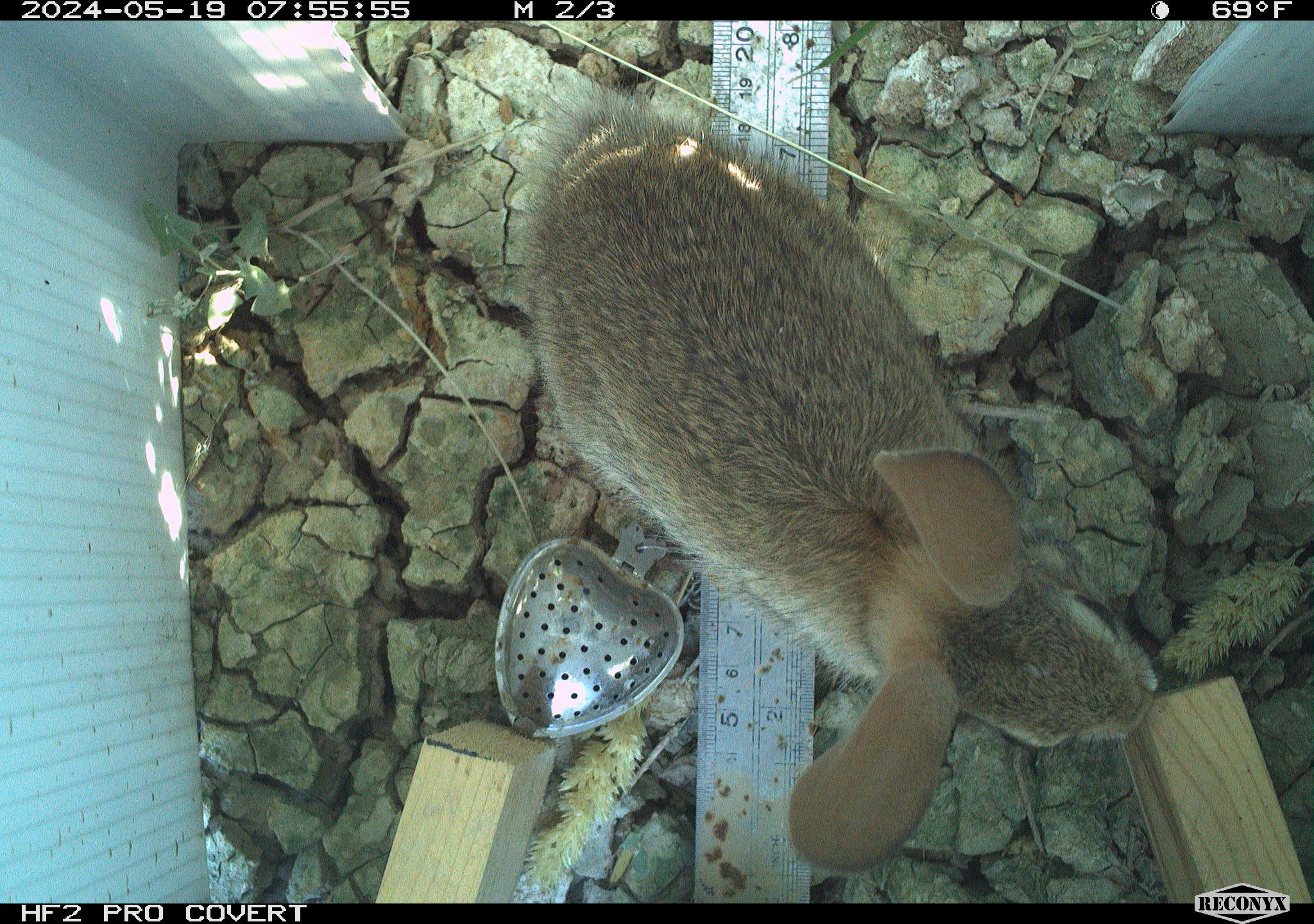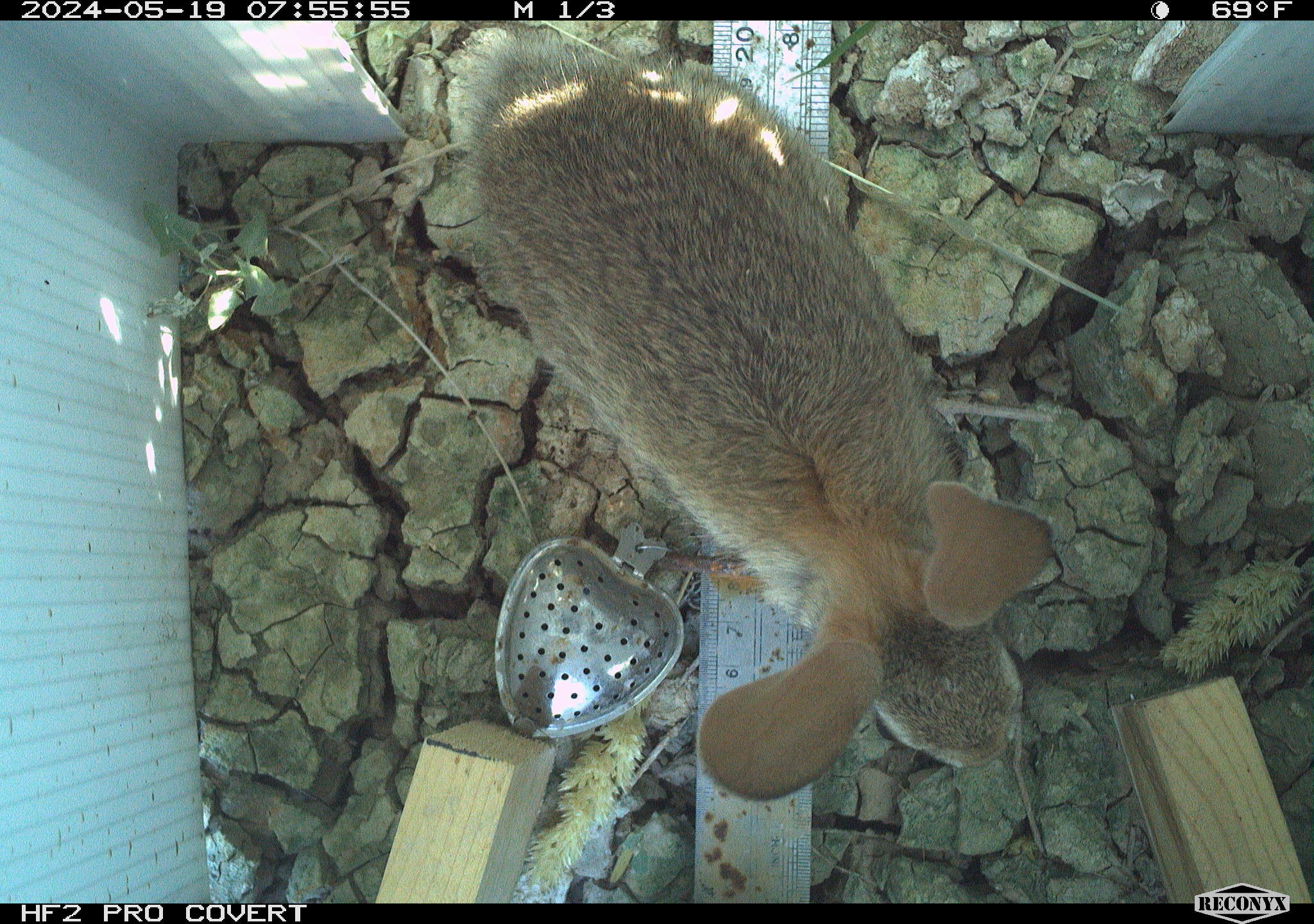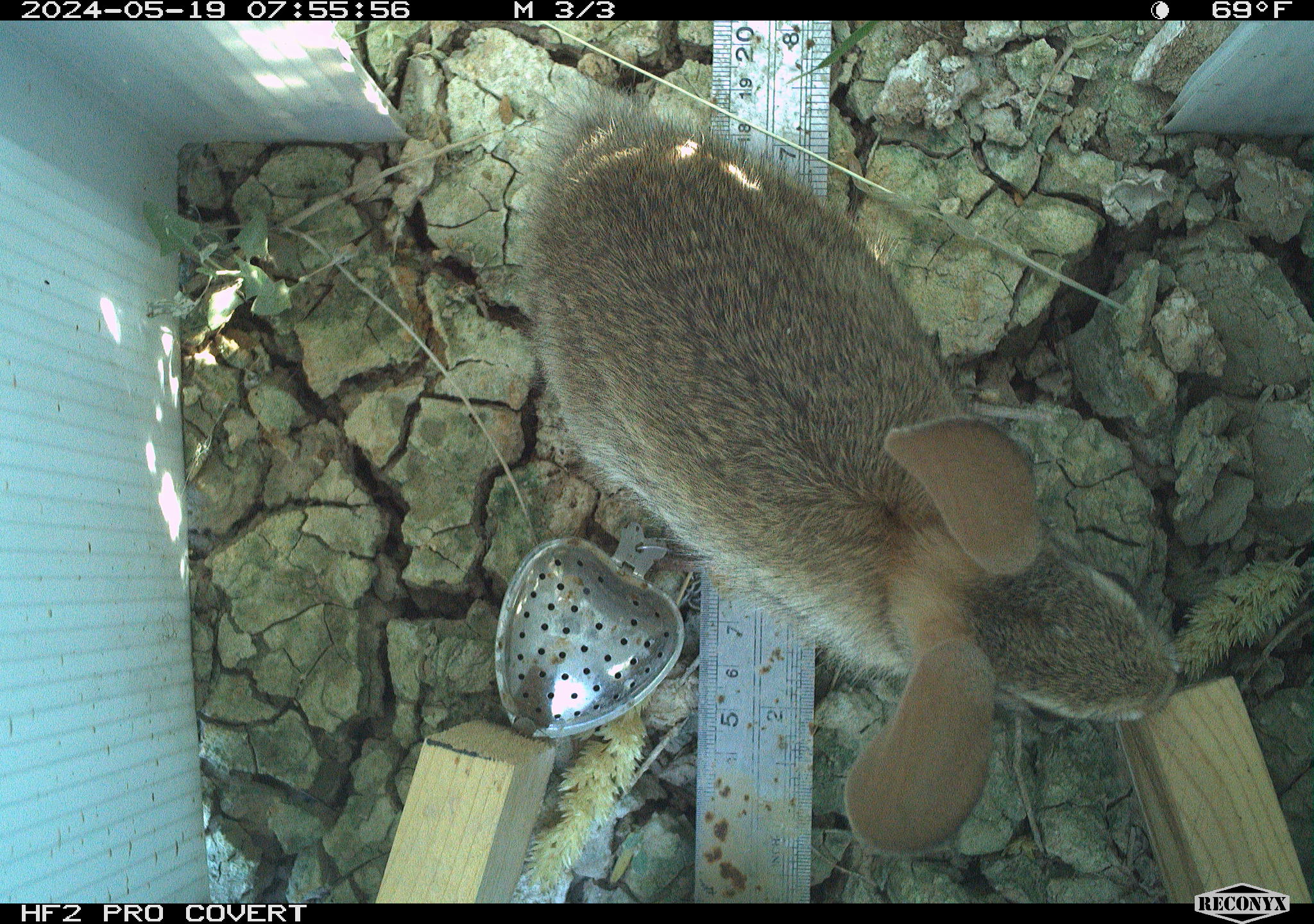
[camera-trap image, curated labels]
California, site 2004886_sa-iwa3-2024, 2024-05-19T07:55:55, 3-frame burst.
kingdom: Animalia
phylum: Chordata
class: Mammalia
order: Lagomorpha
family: Leporidae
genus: Sylvilagus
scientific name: Sylvilagus audubonii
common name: desert cottontail